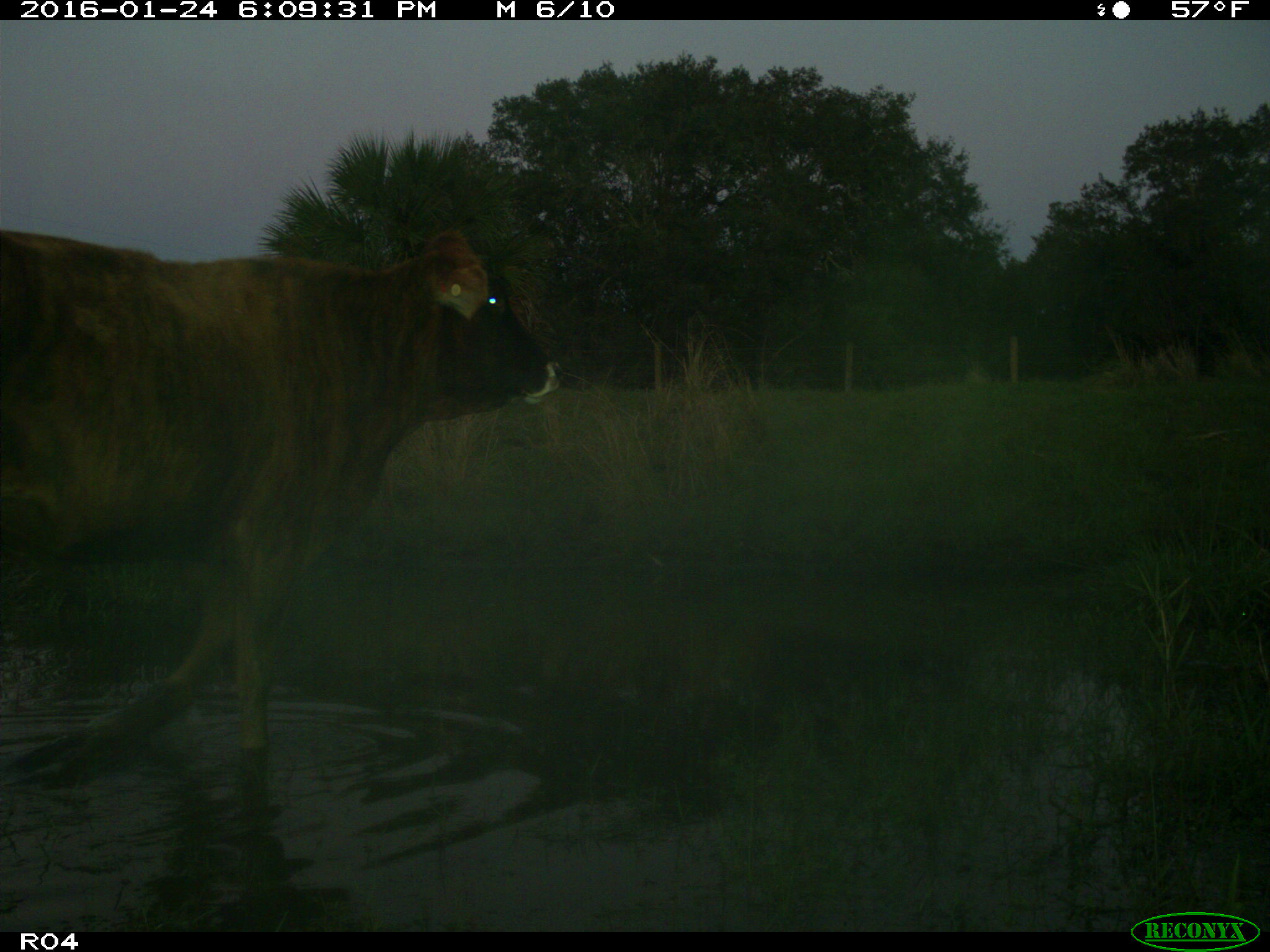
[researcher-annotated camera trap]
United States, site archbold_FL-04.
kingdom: Animalia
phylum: Chordata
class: Mammalia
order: Artiodactyla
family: Bovidae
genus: Bos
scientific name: Bos taurus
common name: domestic cow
Bos taurus (domestic cow).